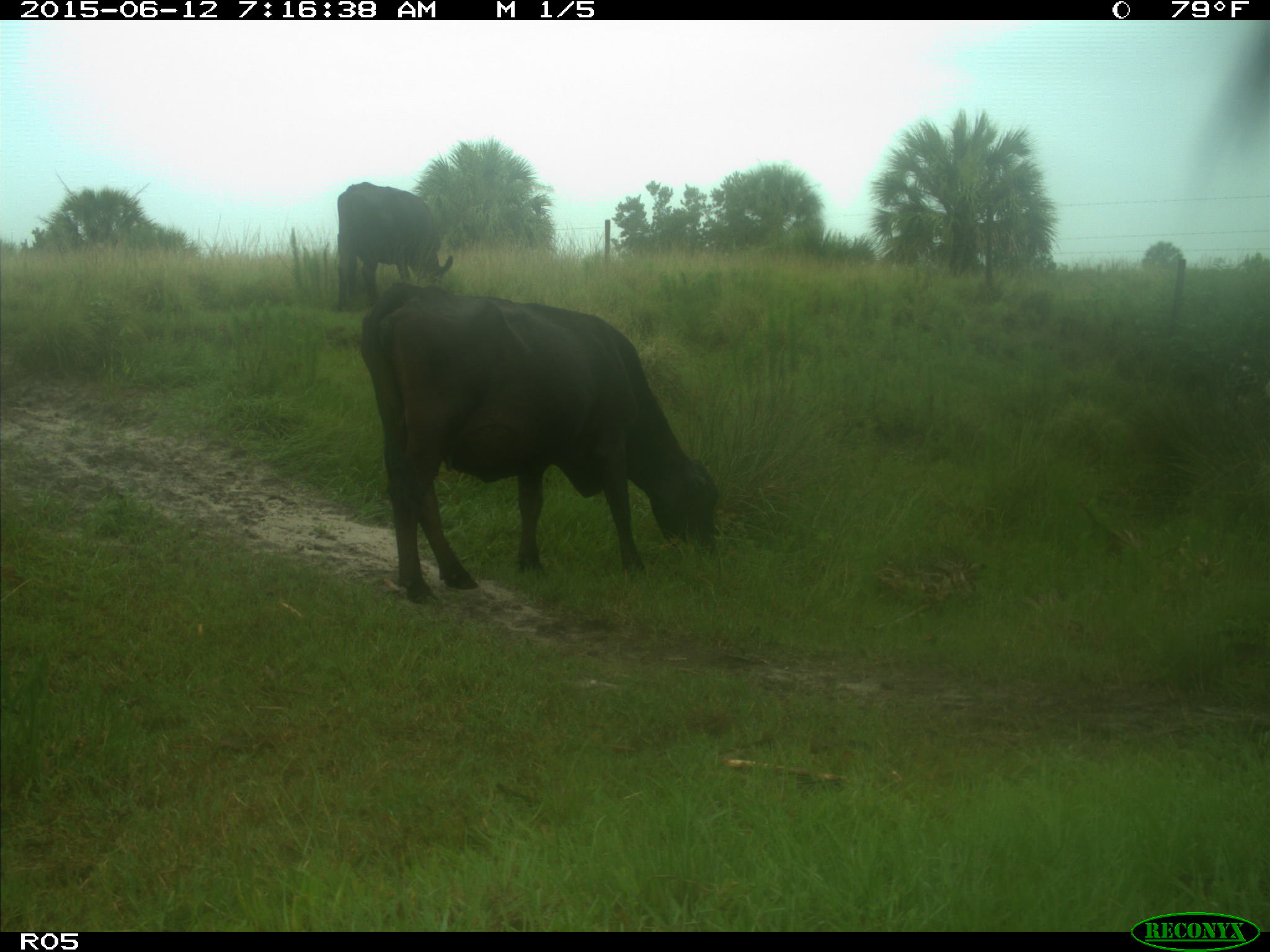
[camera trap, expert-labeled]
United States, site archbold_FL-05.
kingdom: Animalia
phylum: Chordata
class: Mammalia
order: Artiodactyla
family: Bovidae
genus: Bos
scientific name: Bos taurus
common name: domestic cow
Bos taurus (domestic cow).